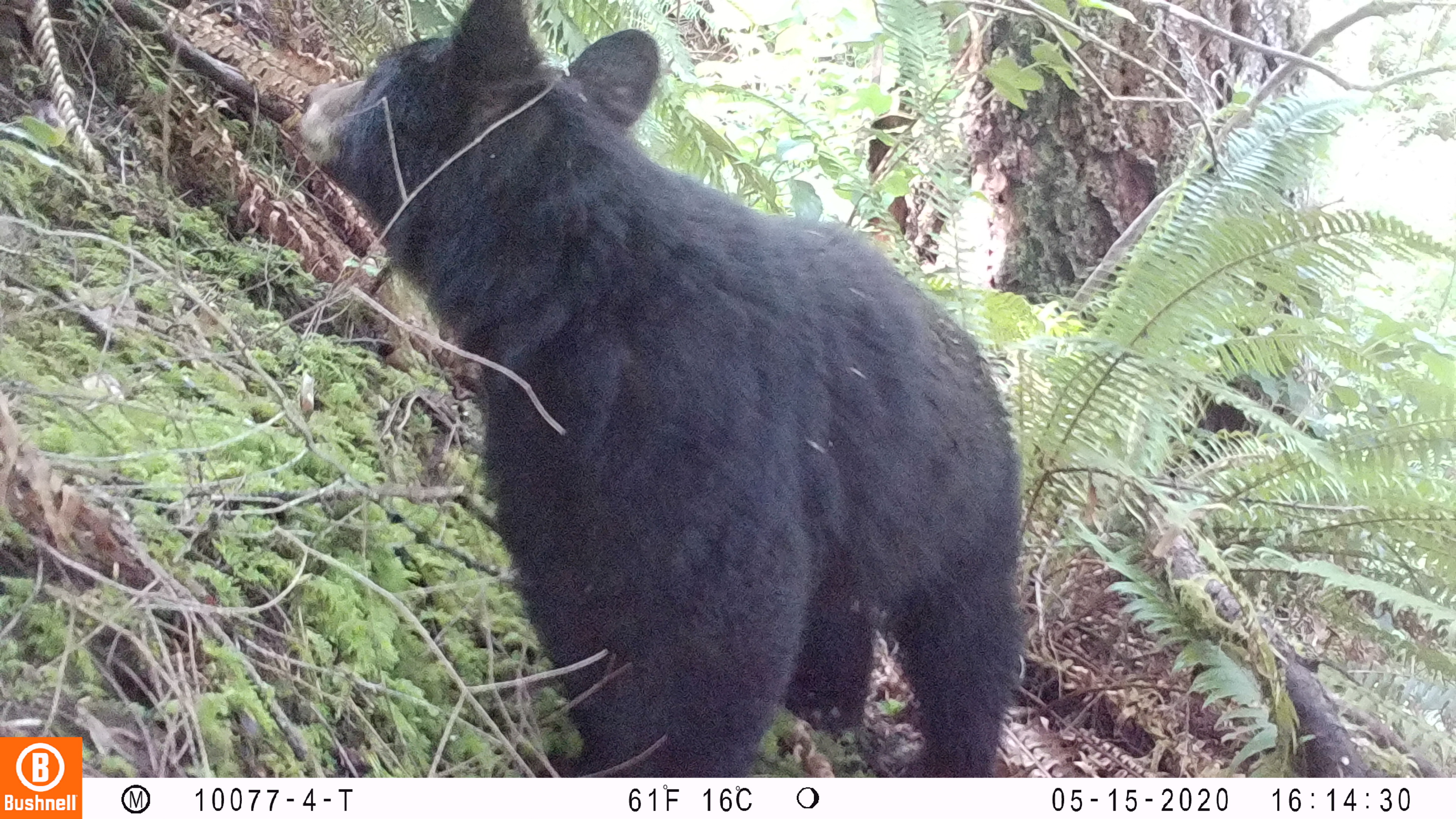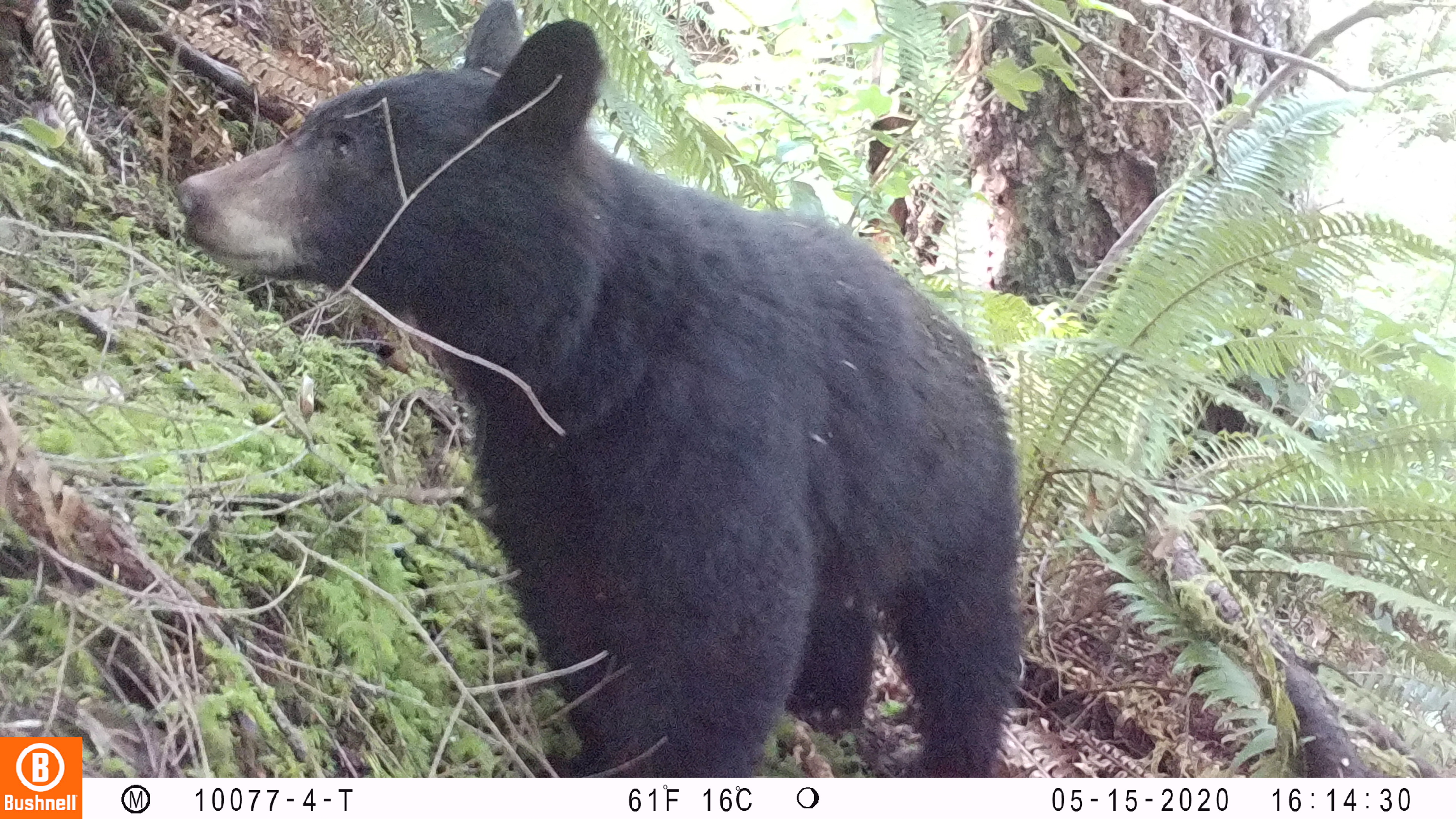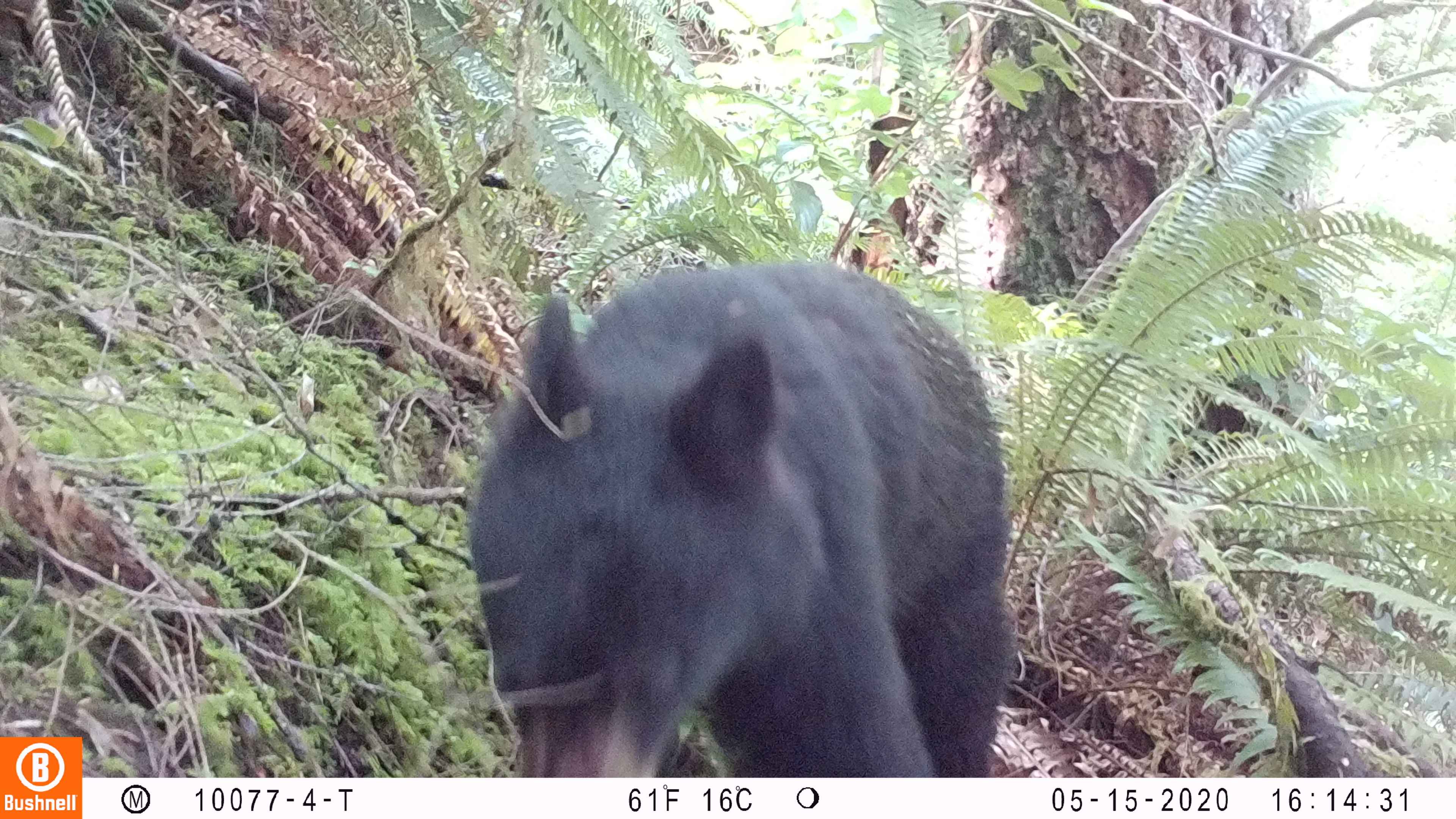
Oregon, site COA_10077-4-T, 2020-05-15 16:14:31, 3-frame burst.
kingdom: Animalia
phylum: Chordata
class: Mammalia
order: Carnivora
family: Ursidae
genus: Ursus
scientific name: Ursus americanus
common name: american black bear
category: black bear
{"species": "black bear (american black bear) (Ursus americanus)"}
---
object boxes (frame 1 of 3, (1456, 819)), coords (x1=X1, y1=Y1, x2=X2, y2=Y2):
black bear: (x1=298, y1=0, x2=1027, y2=774)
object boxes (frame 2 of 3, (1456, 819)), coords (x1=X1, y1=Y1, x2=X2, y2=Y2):
black bear: (x1=168, y1=1, x2=1023, y2=770)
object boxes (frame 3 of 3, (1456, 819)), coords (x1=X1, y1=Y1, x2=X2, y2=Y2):
black bear: (x1=460, y1=250, x2=1016, y2=774)